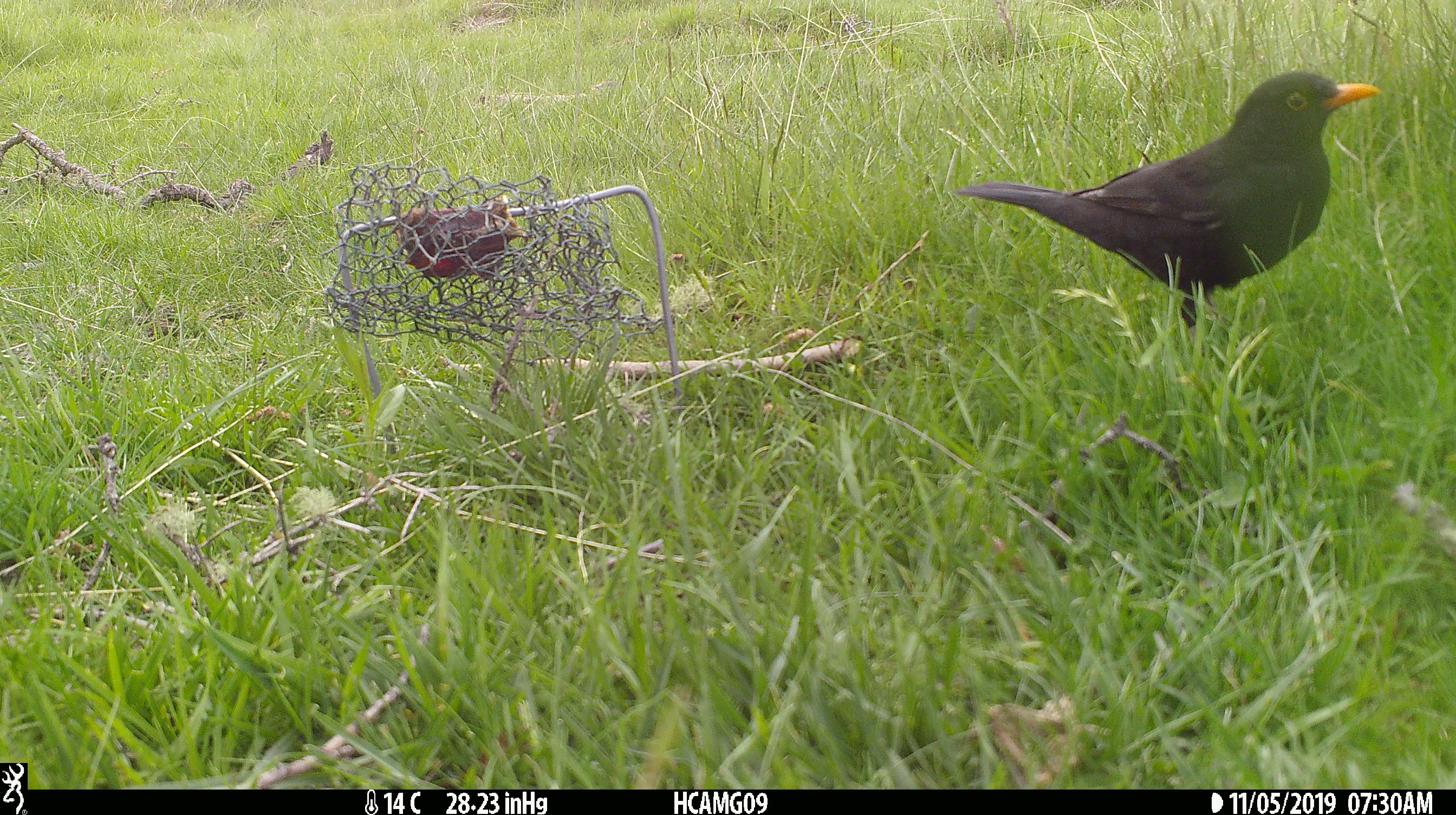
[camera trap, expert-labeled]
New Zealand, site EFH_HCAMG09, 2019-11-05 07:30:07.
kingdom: Animalia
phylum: Chordata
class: Aves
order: Passeriformes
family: Turdidae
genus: Turdus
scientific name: Turdus merula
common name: eurasian blackbird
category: blackbird